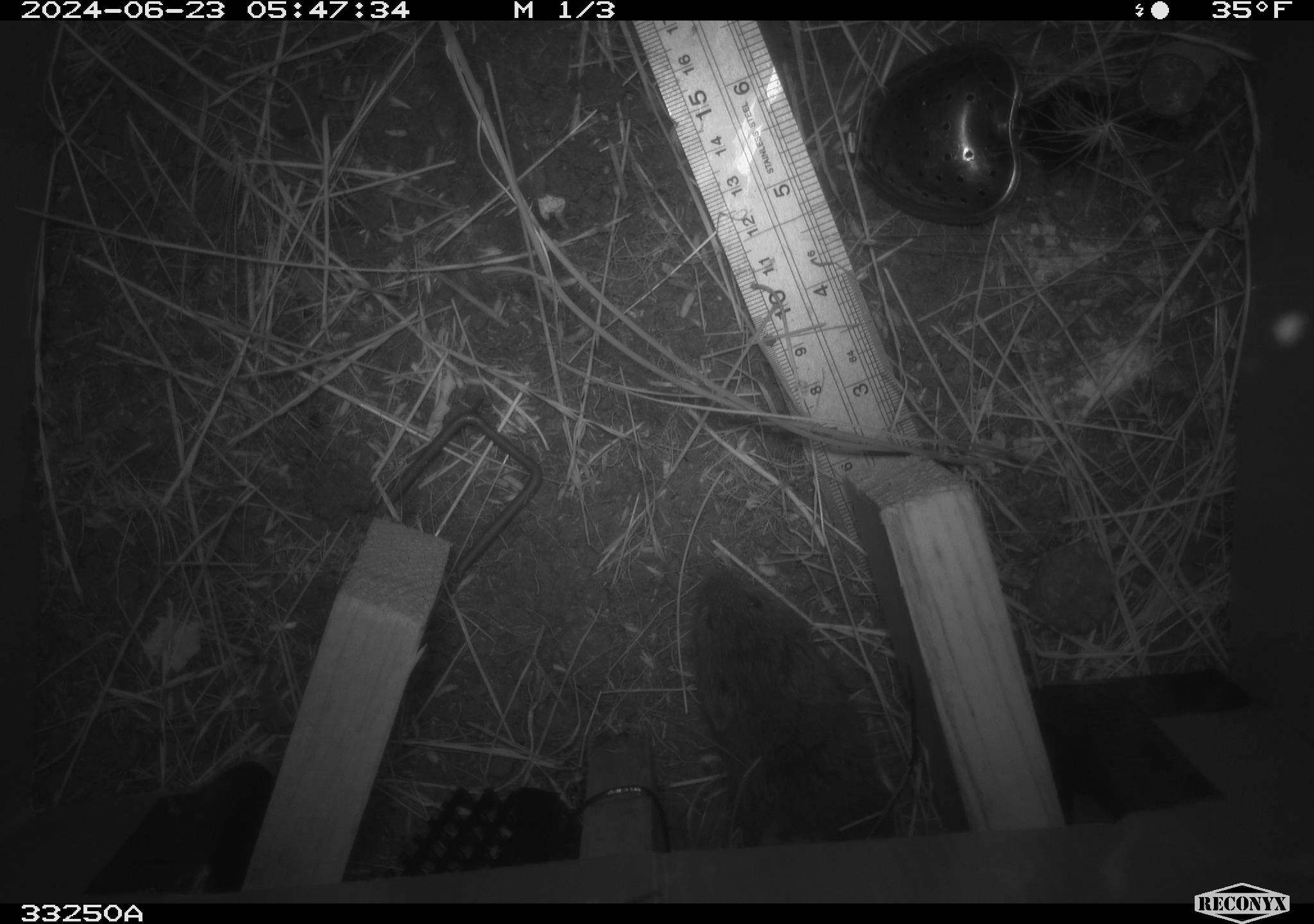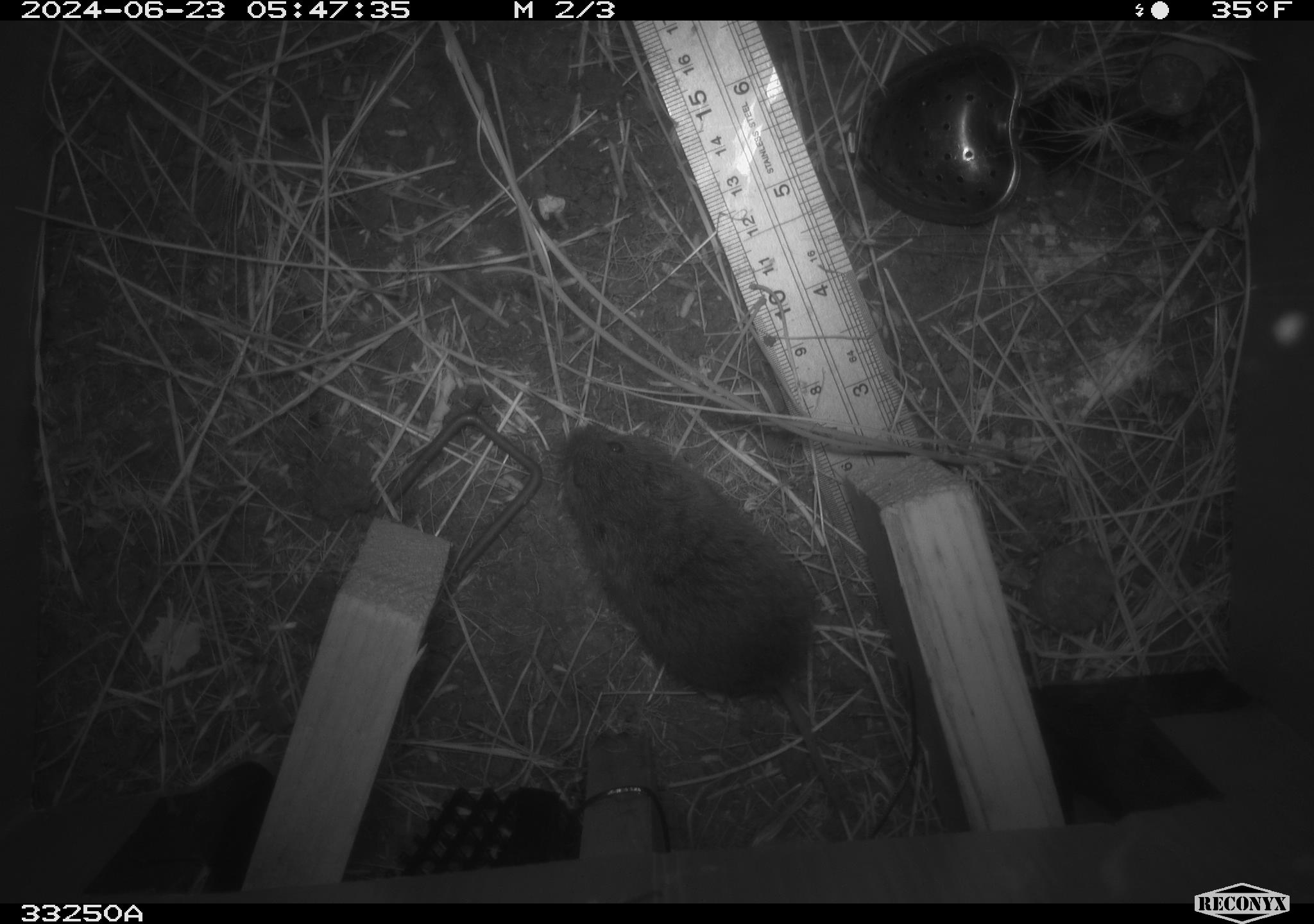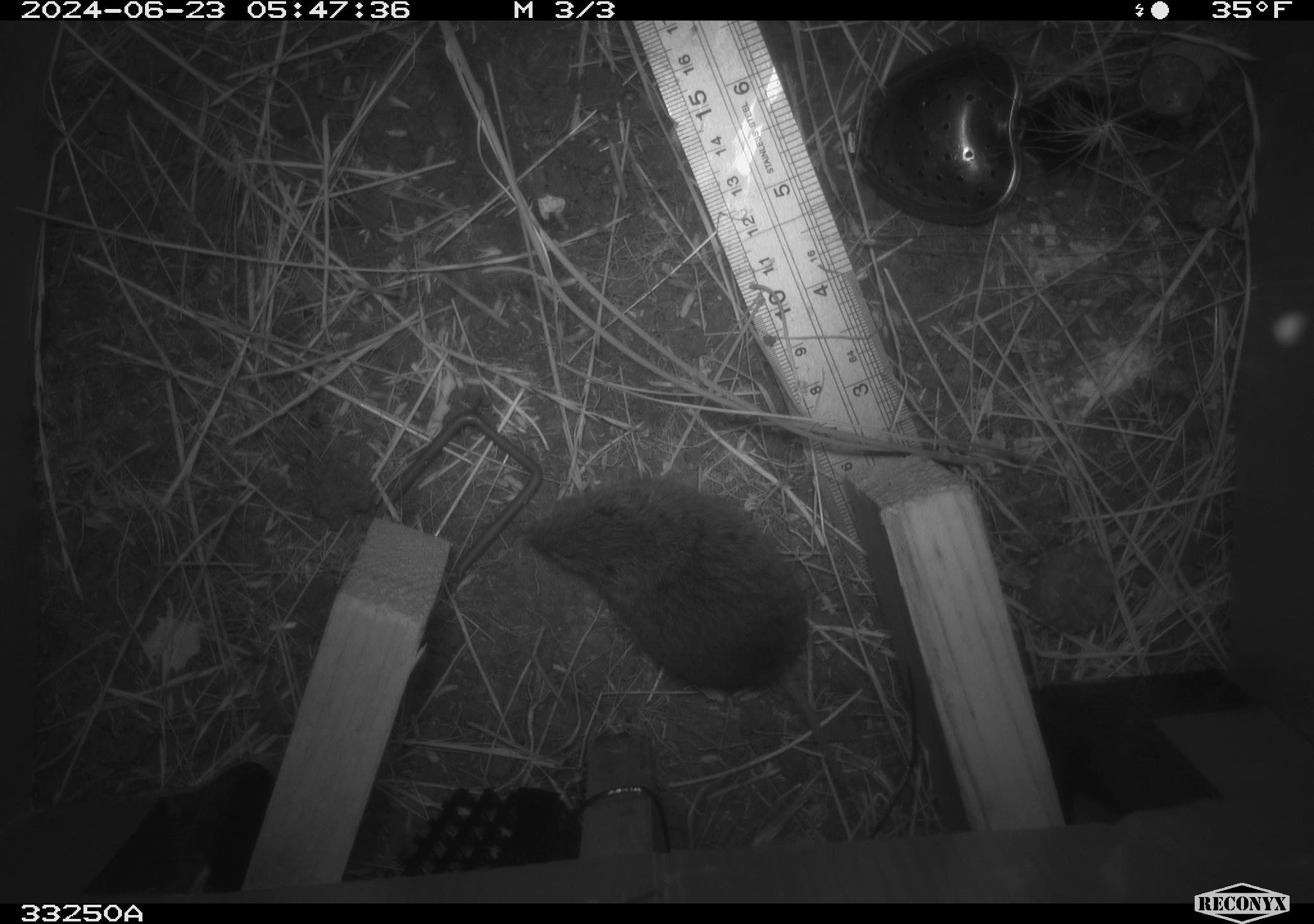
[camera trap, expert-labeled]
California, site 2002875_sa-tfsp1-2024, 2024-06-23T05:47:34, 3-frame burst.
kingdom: Animalia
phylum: Chordata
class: Mammalia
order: Rodentia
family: Cricetidae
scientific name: Arvicolinae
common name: voles, lemmings, and muskrats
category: arvicolinae subfamily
Arvicolinae subfamily (voles, lemmings, and muskrats) (Arvicolinae).